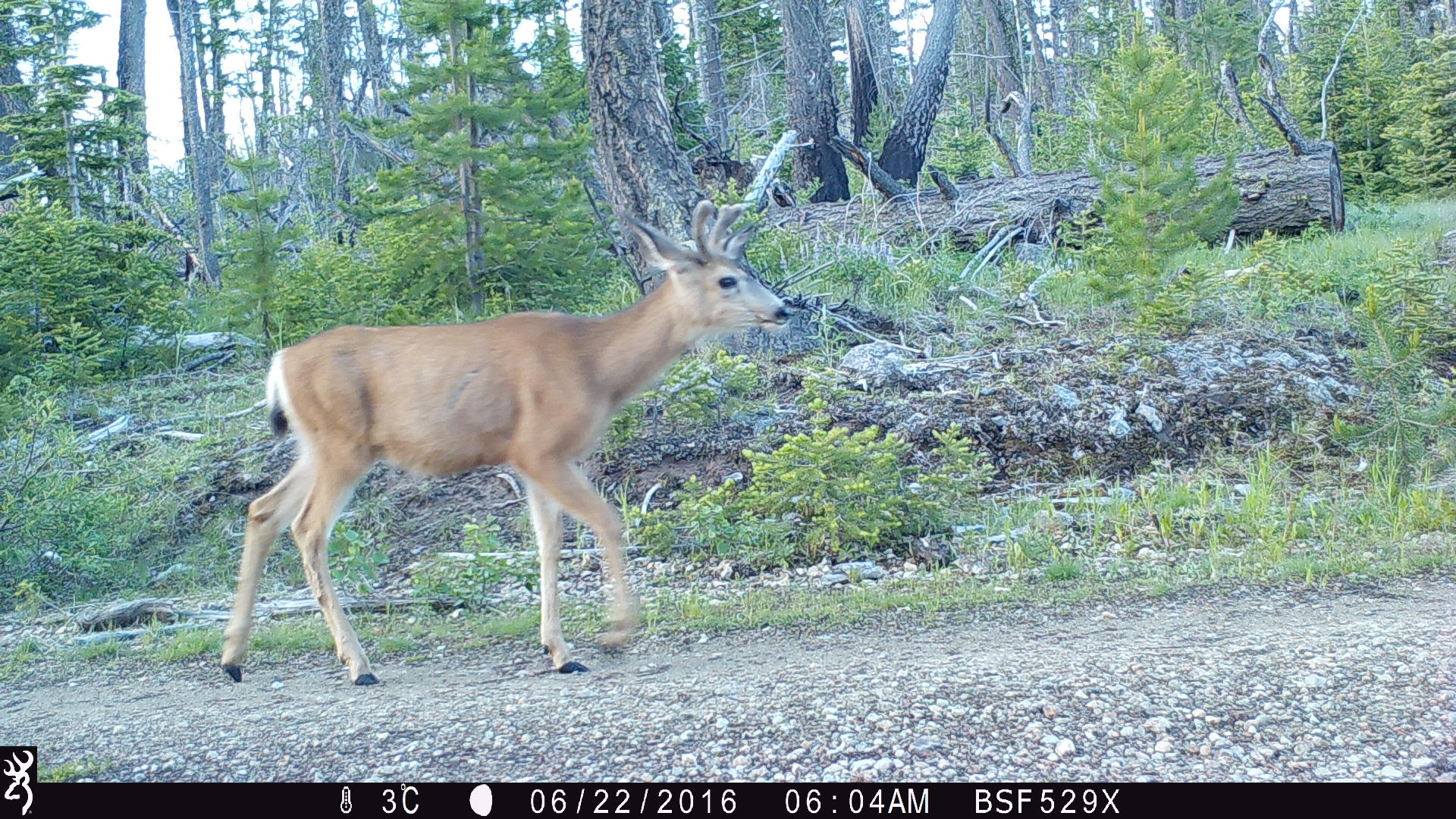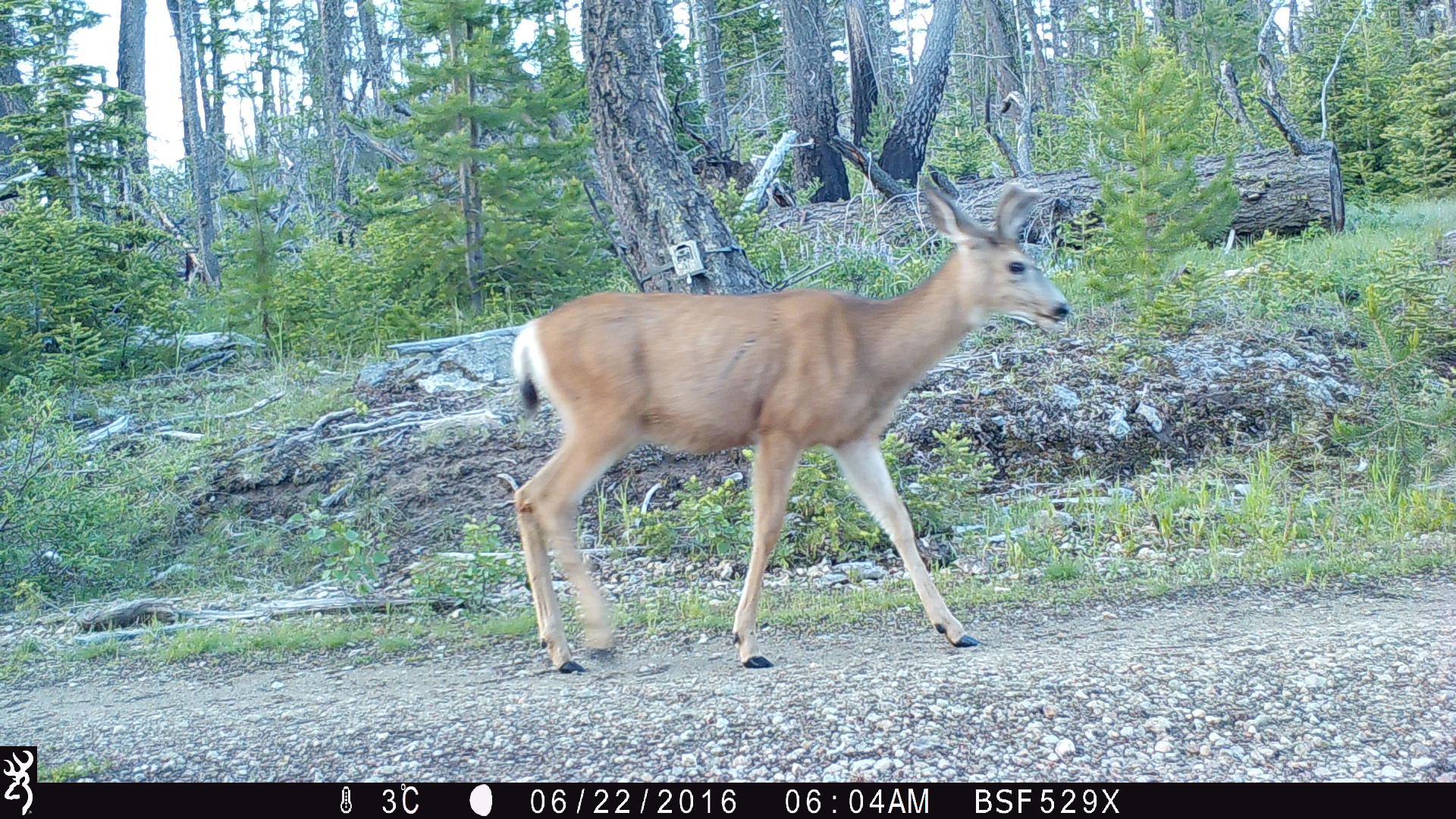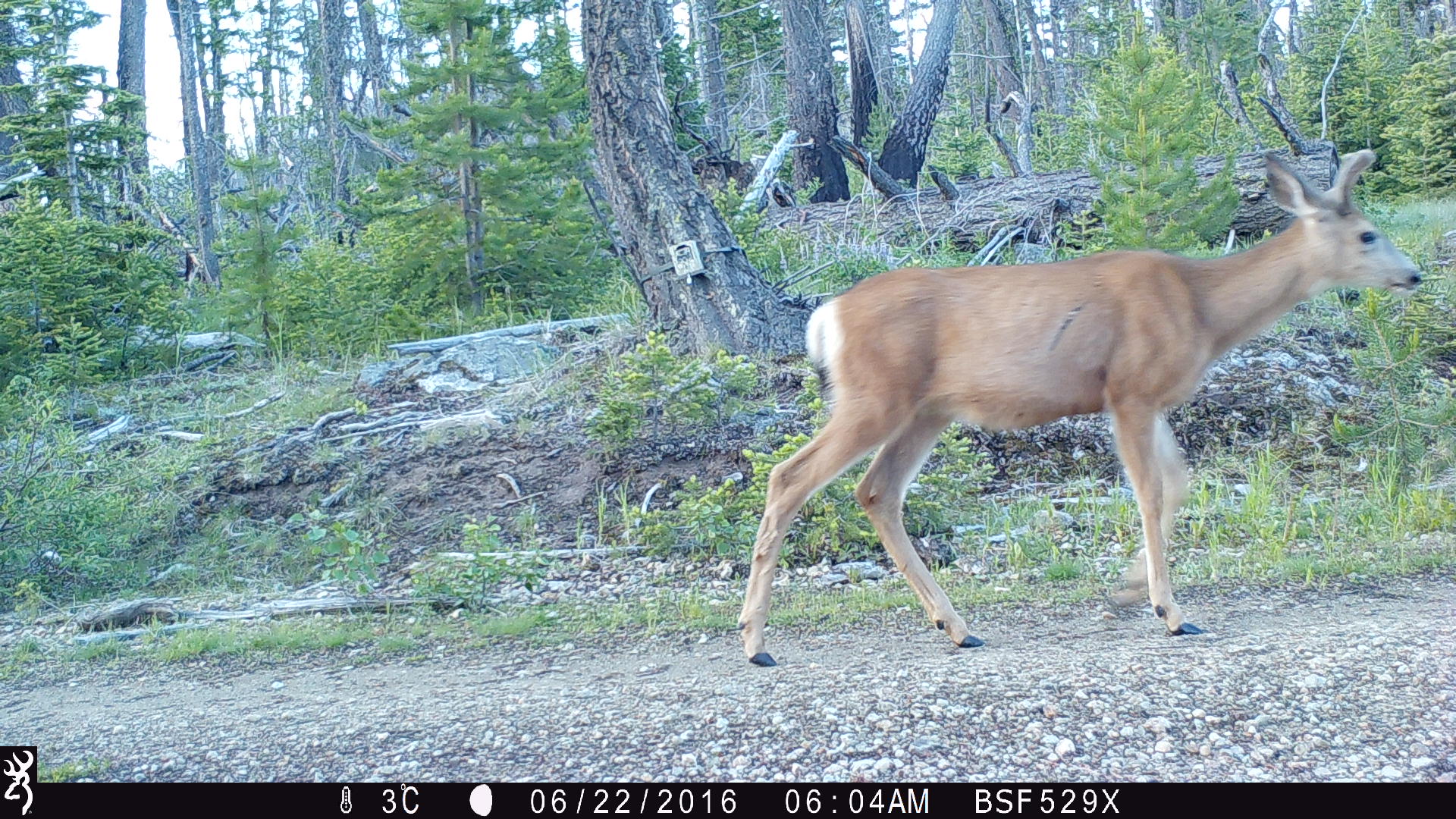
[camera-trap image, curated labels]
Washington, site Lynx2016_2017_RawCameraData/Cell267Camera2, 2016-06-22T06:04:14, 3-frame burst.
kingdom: Animalia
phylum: Chordata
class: Mammalia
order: Artiodactyla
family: Cervidae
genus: Odocoileus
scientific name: Odocoileus hemionus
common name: mule deer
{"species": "Odocoileus hemionus (mule deer)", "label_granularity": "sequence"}